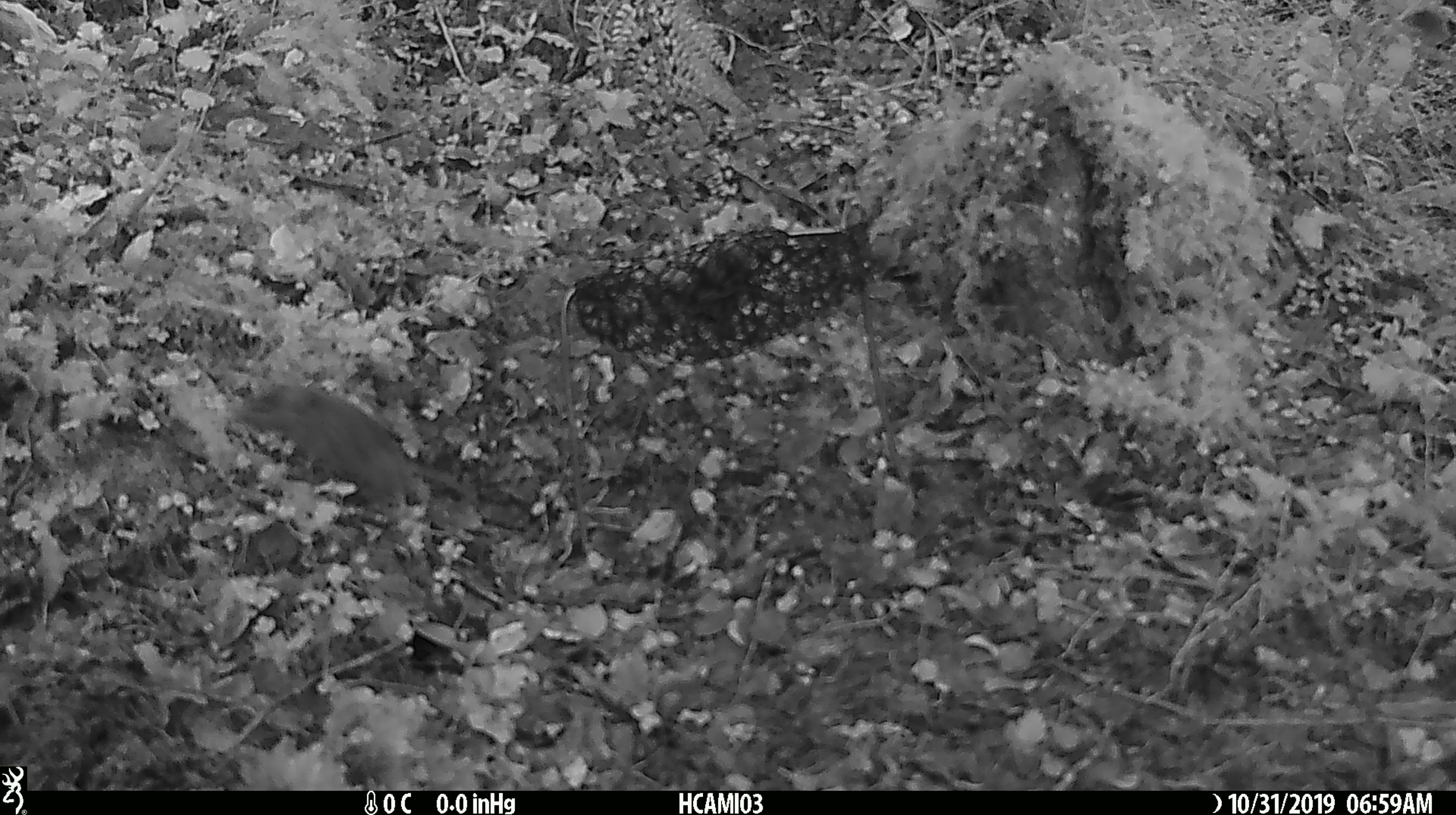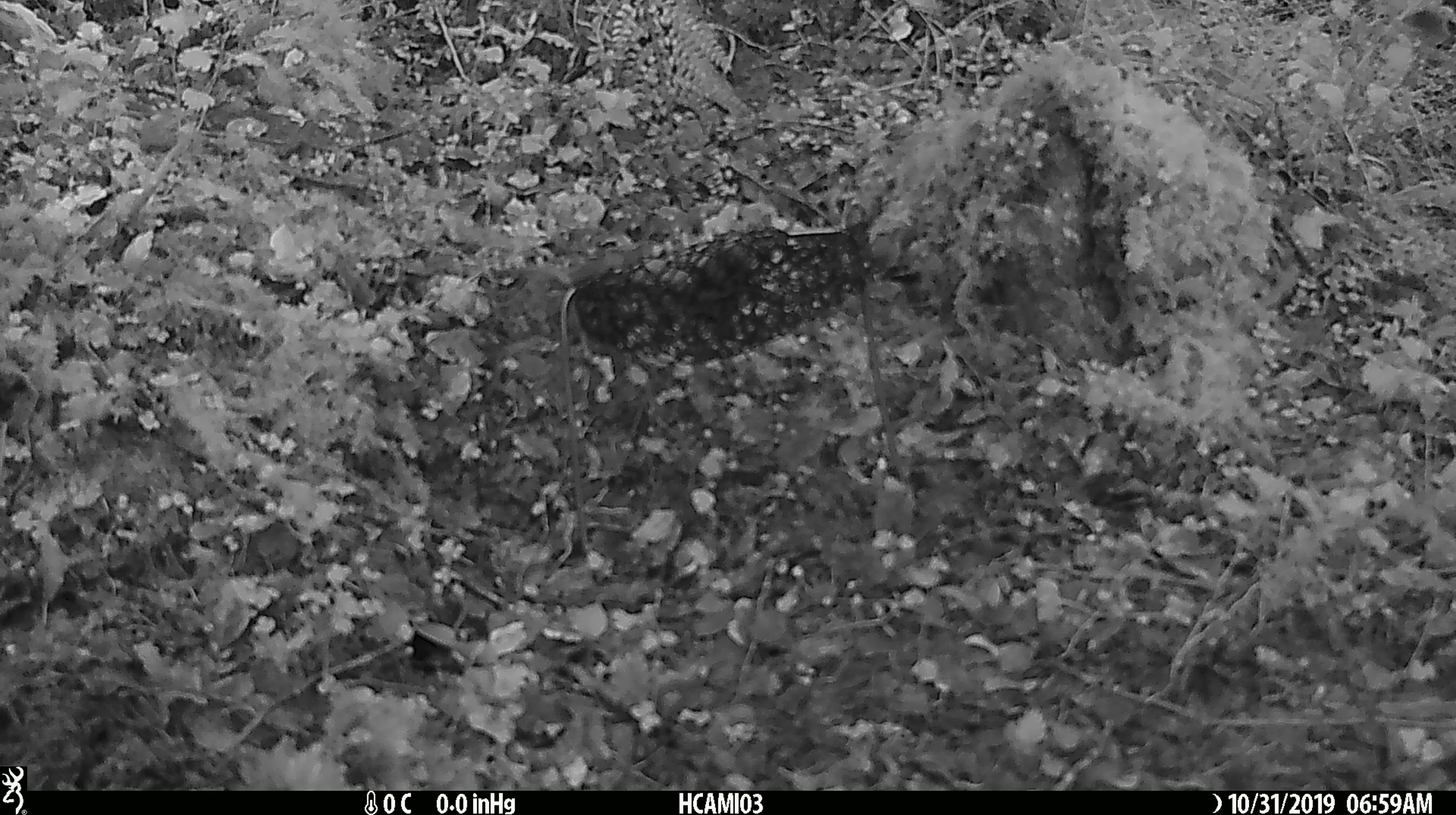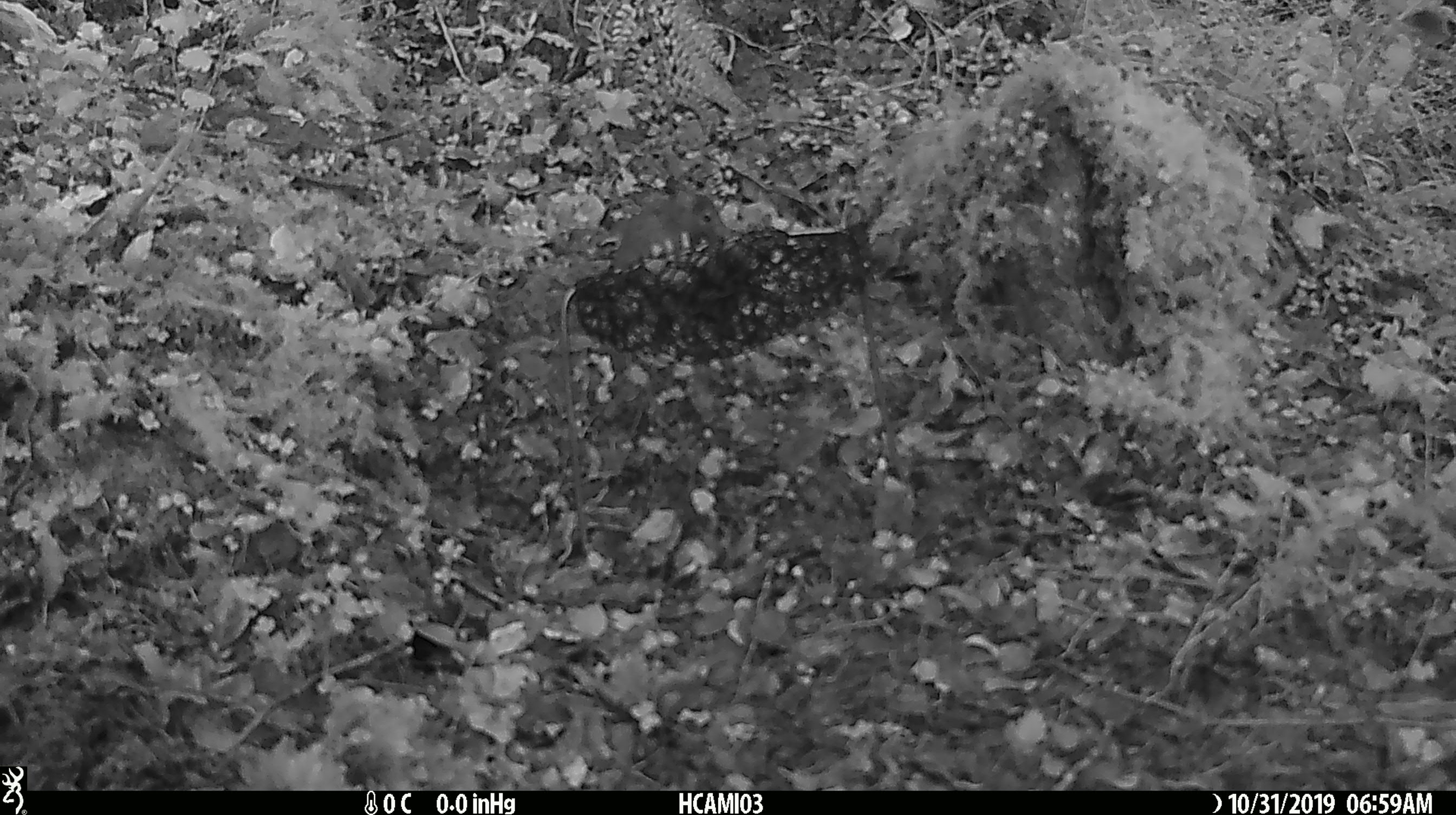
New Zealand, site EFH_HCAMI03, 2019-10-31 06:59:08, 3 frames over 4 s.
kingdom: Animalia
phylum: Chordata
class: Mammalia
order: Rodentia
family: Muridae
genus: Mus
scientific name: Mus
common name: mouse